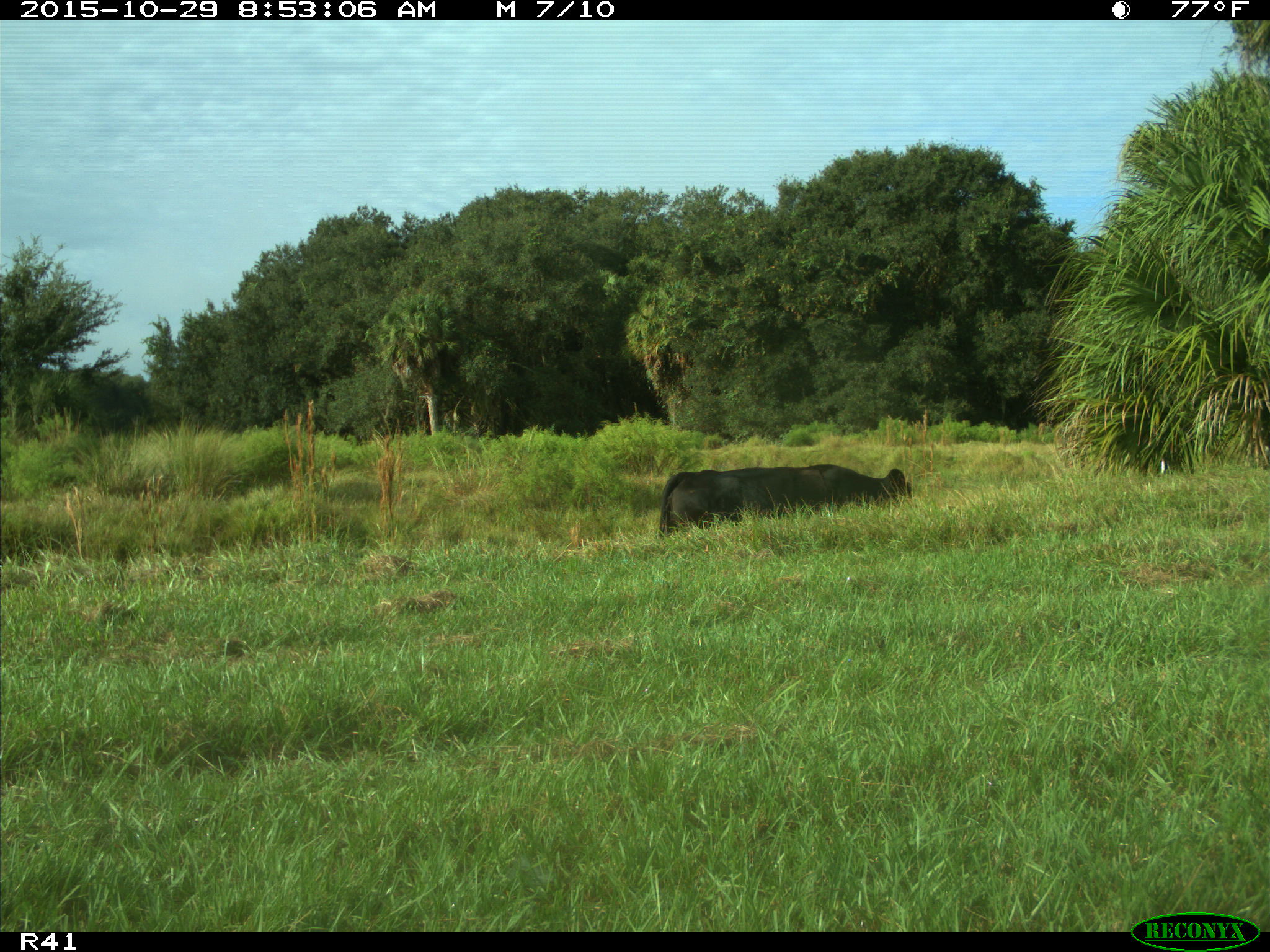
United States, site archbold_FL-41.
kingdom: Animalia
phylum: Chordata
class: Mammalia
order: Artiodactyla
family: Bovidae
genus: Bos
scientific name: Bos taurus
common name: domestic cow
Bos taurus (domestic cow).